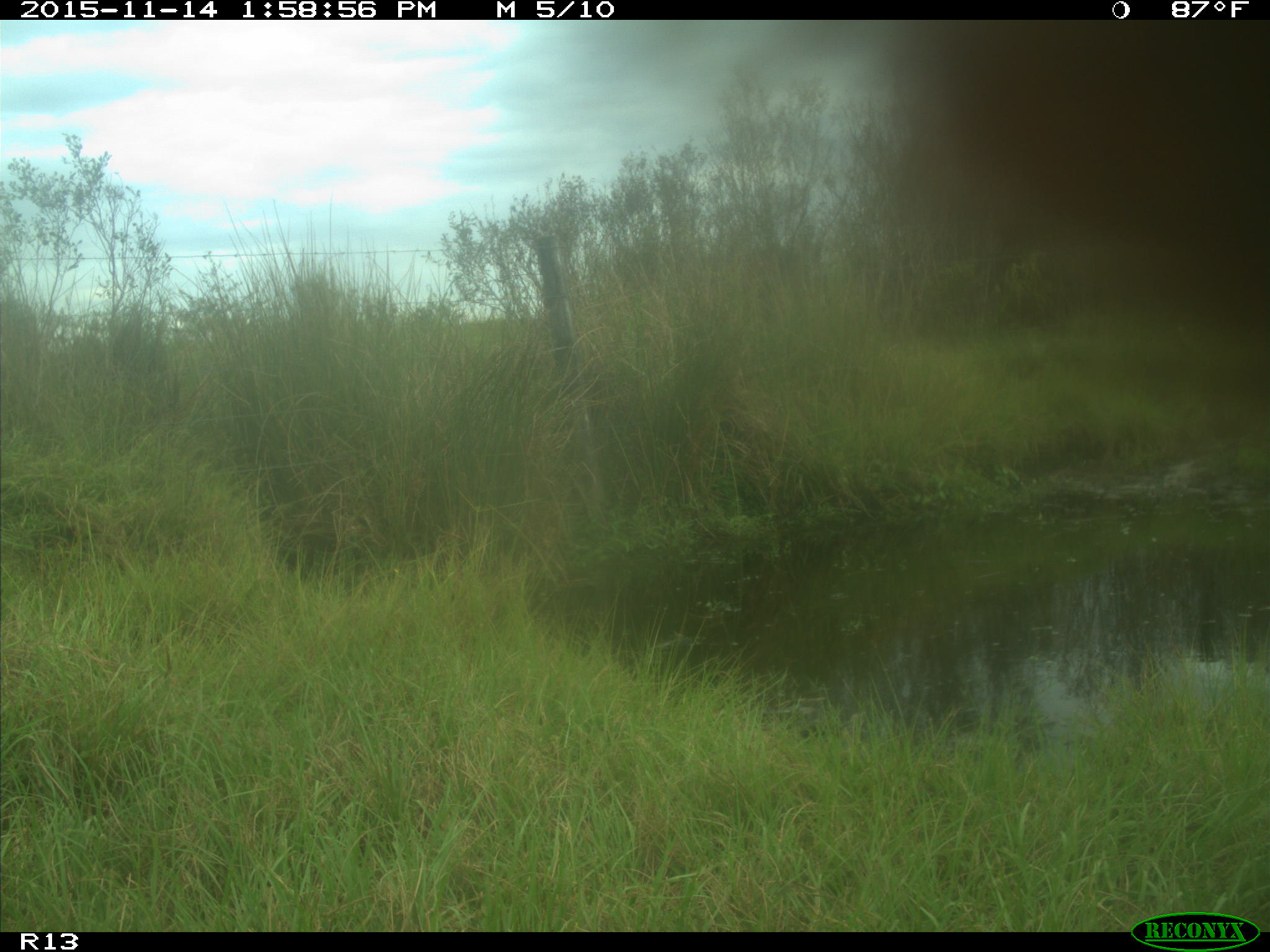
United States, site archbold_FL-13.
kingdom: Animalia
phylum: Chordata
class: Mammalia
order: Artiodactyla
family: Bovidae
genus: Bos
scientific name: Bos taurus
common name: domestic cow